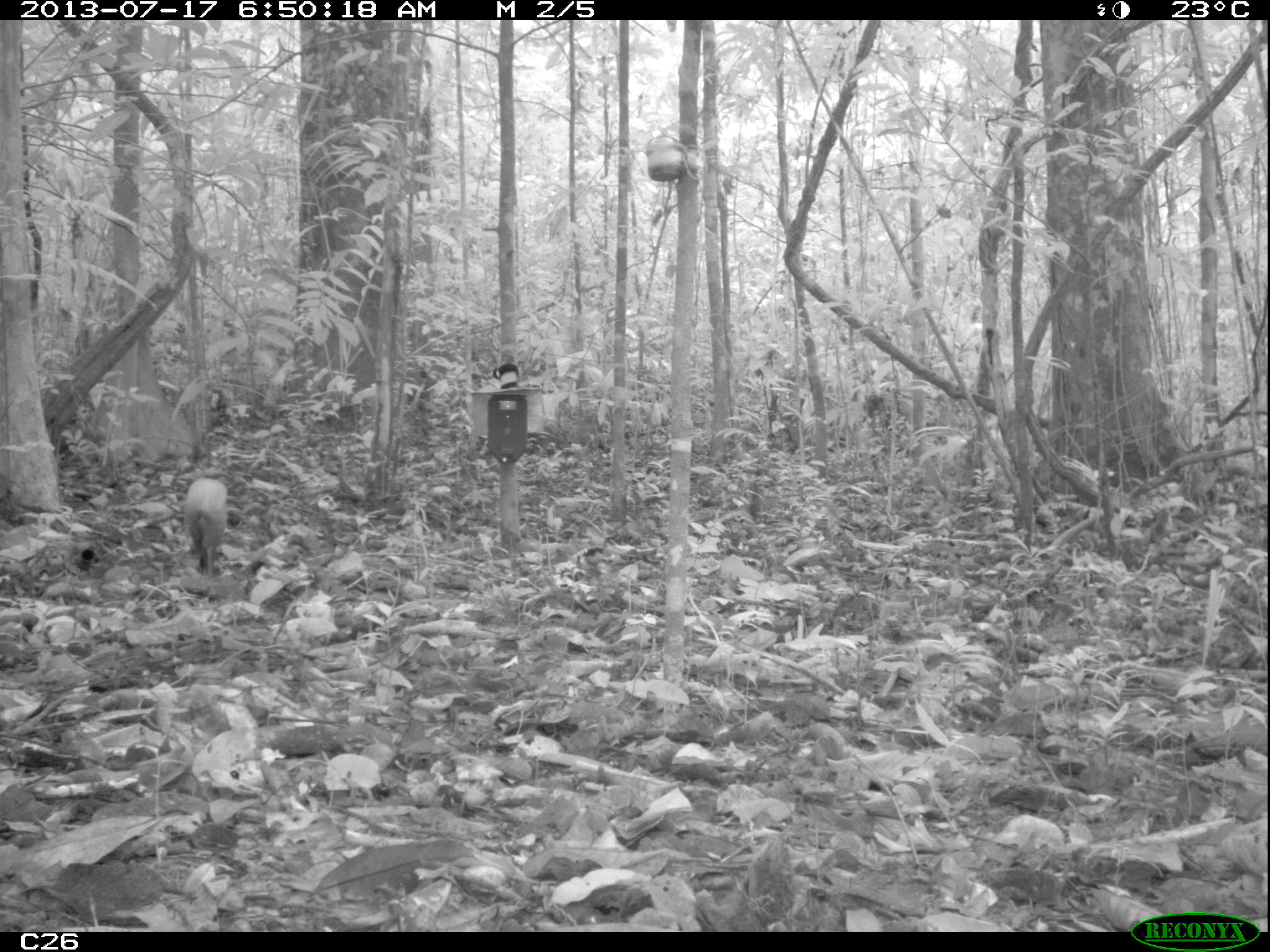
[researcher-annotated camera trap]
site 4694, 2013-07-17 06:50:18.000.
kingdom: Animalia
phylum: Chordata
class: Mammalia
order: Rodentia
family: Dasyproctidae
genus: Dasyprocta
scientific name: Dasyprocta leporina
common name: red-rumped agouti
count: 1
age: adult